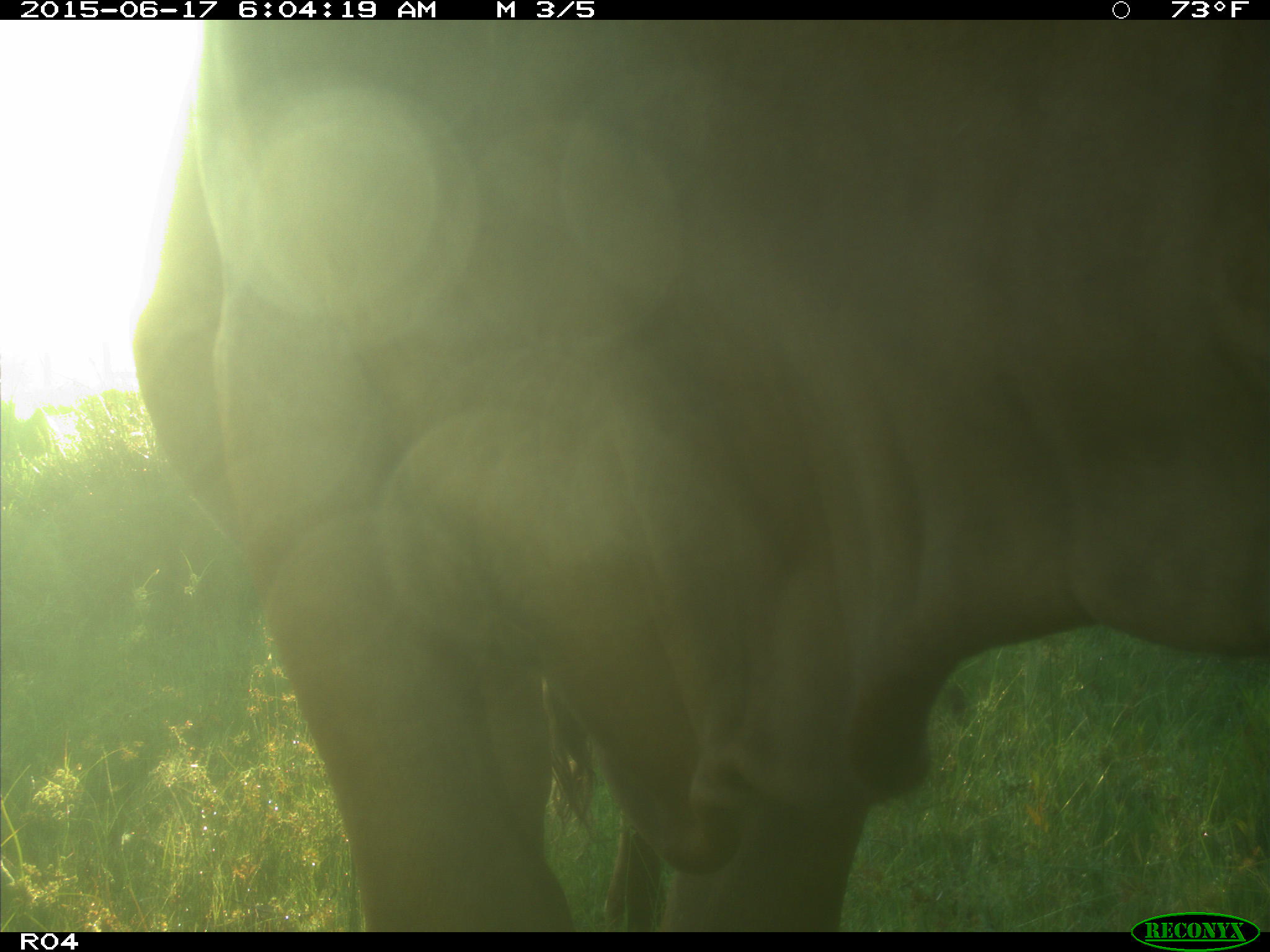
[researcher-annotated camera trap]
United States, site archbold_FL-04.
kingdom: Animalia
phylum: Chordata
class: Mammalia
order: Artiodactyla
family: Bovidae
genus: Bos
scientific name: Bos taurus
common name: domestic cow